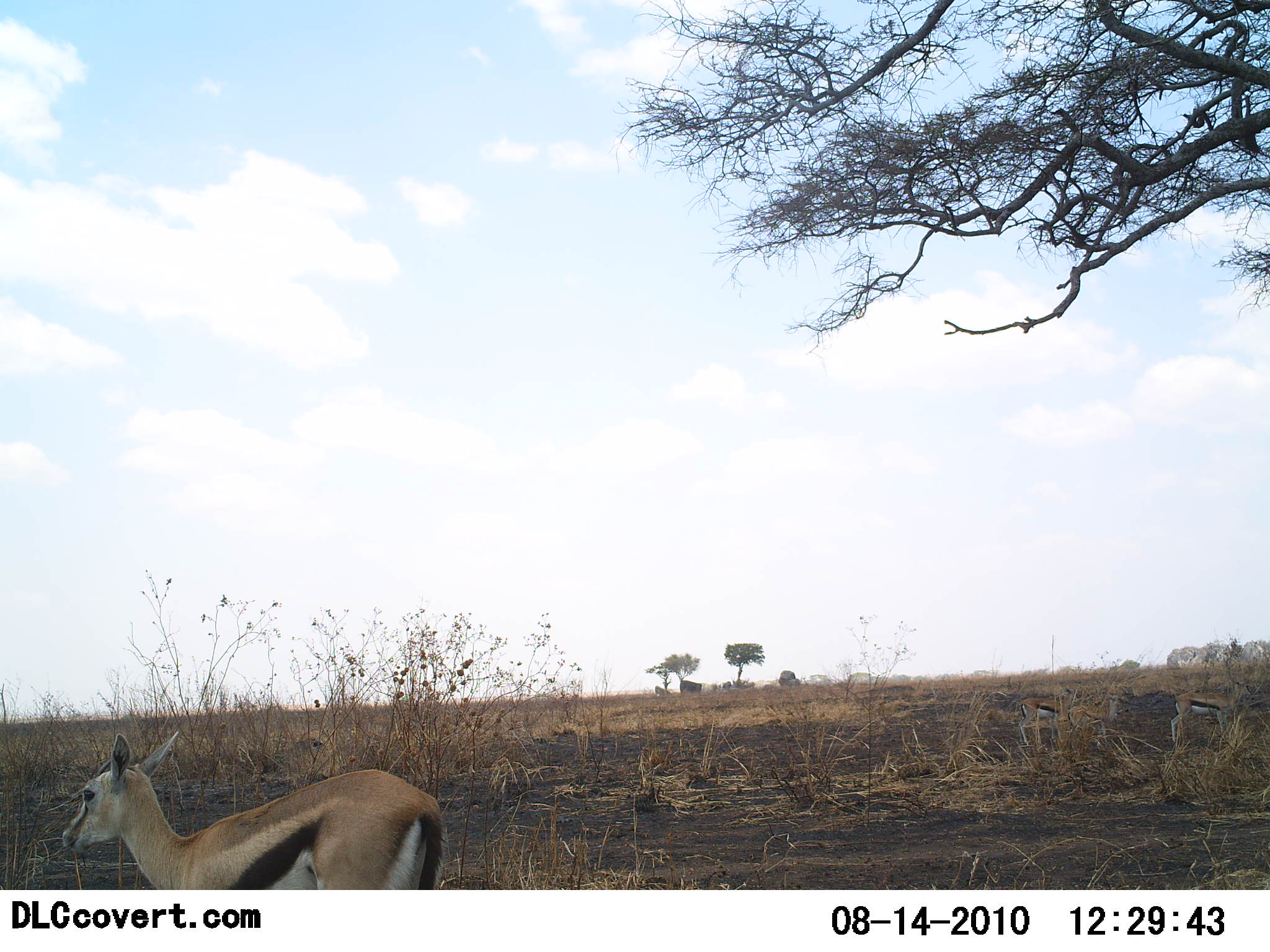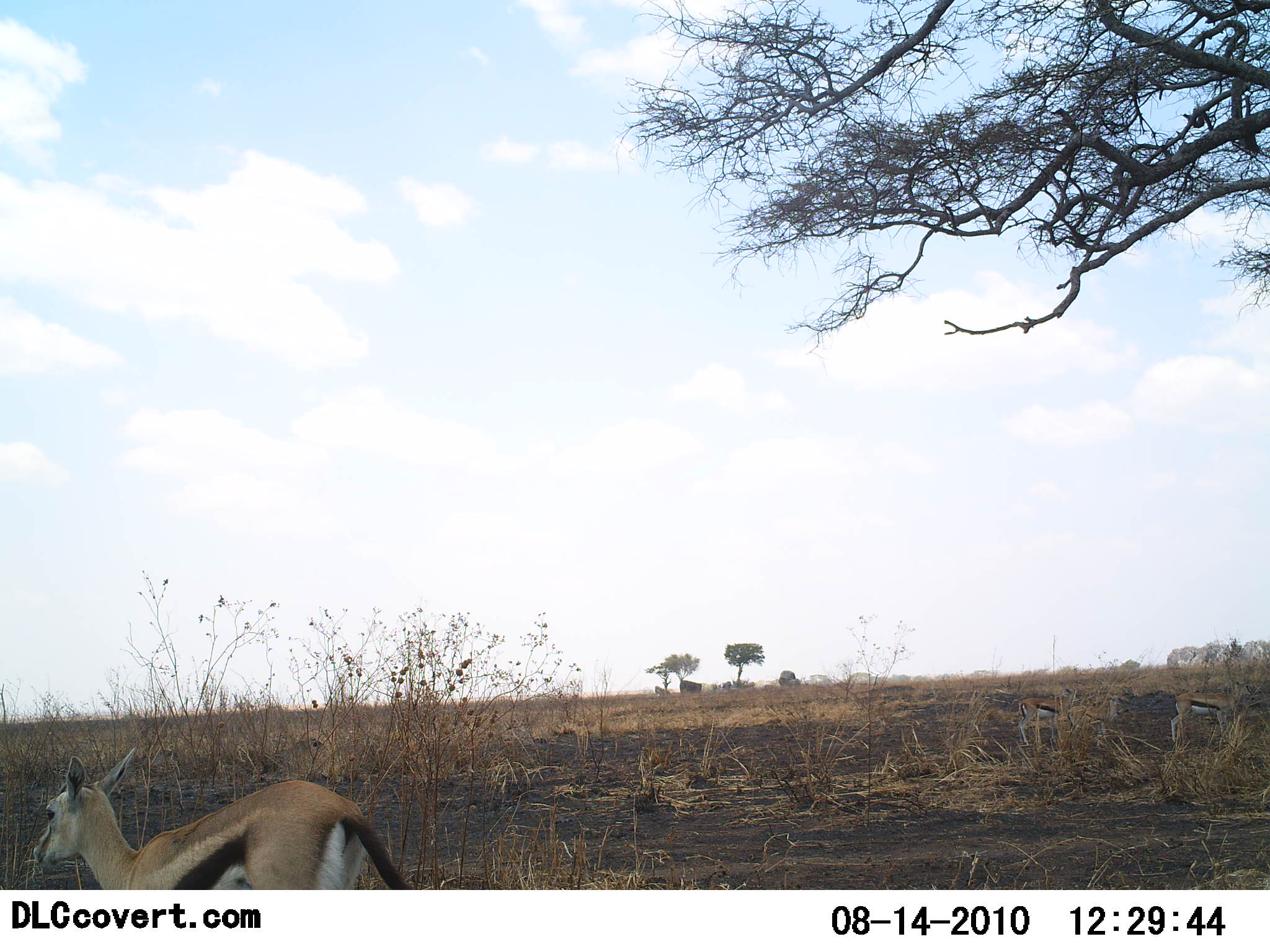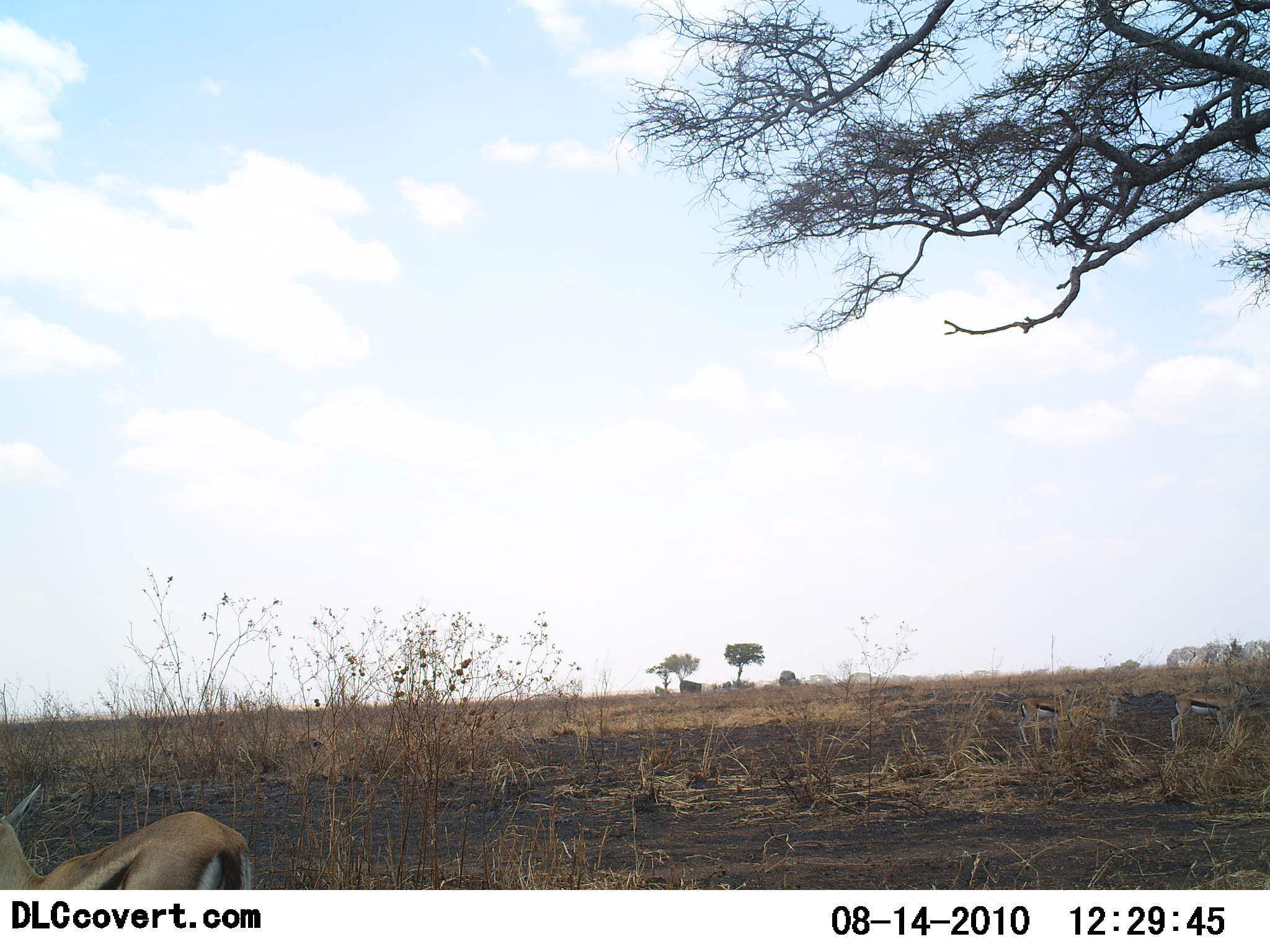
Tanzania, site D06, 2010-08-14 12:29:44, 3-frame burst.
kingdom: Animalia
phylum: Chordata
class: Mammalia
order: Artiodactyla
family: Bovidae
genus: Eudorcas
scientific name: Eudorcas thomsonii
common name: thomson's gazelle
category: gazellethomsons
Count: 2.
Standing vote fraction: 48%.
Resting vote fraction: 5%.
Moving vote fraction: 81%.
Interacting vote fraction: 0%.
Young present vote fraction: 5%.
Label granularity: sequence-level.